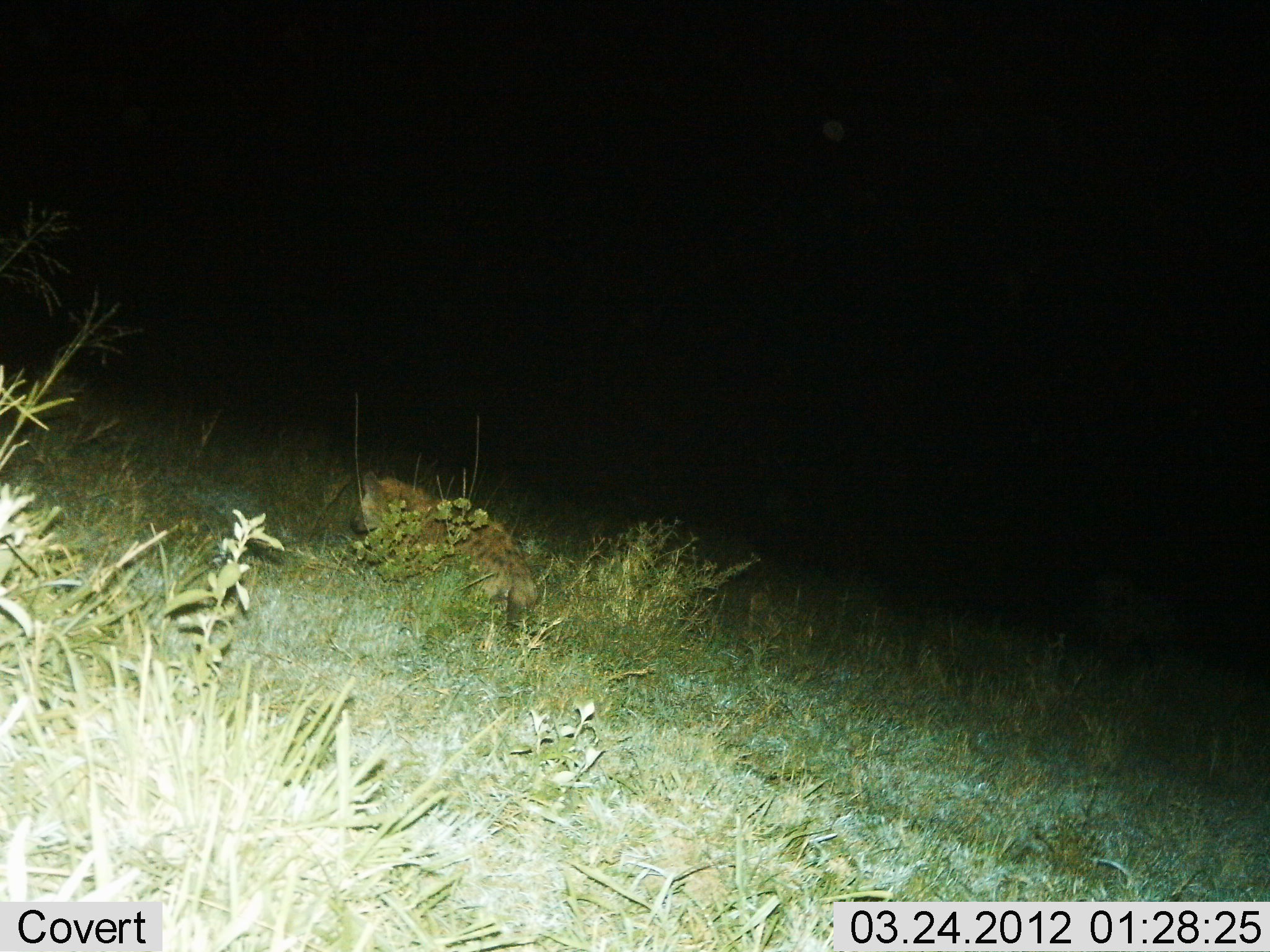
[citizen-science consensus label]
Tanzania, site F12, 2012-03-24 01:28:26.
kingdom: Animalia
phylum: Chordata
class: Mammalia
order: Carnivora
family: Hyaenidae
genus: Crocuta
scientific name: Crocuta crocuta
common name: spotted hyena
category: hyenaspotted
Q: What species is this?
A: Hyenaspotted (spotted hyena) (Crocuta crocuta).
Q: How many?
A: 1.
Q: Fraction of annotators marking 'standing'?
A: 15%.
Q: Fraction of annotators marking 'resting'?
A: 31%.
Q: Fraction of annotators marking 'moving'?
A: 46%.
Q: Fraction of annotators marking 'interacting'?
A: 0%.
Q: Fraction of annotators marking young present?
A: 0%.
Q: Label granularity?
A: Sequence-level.